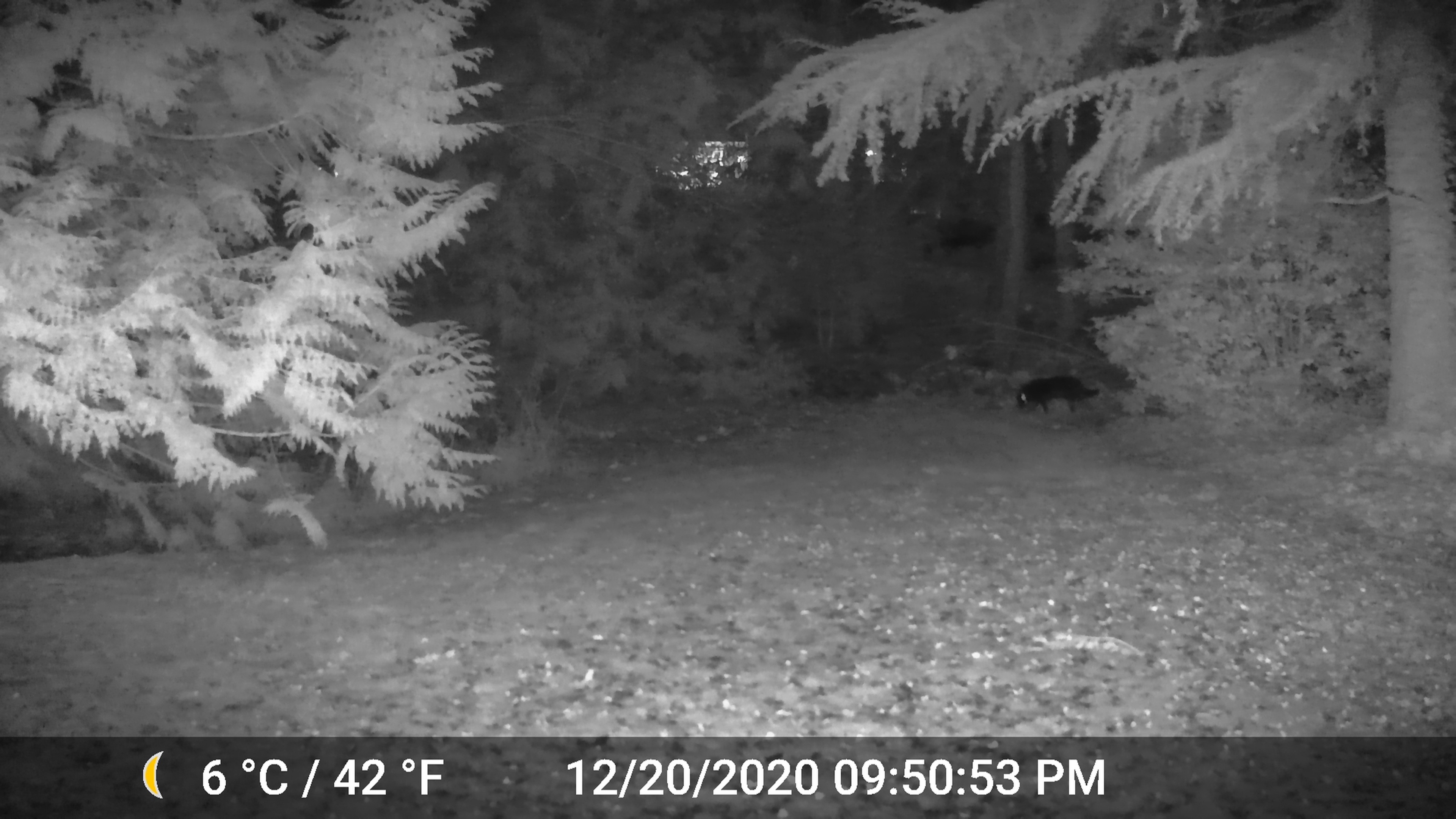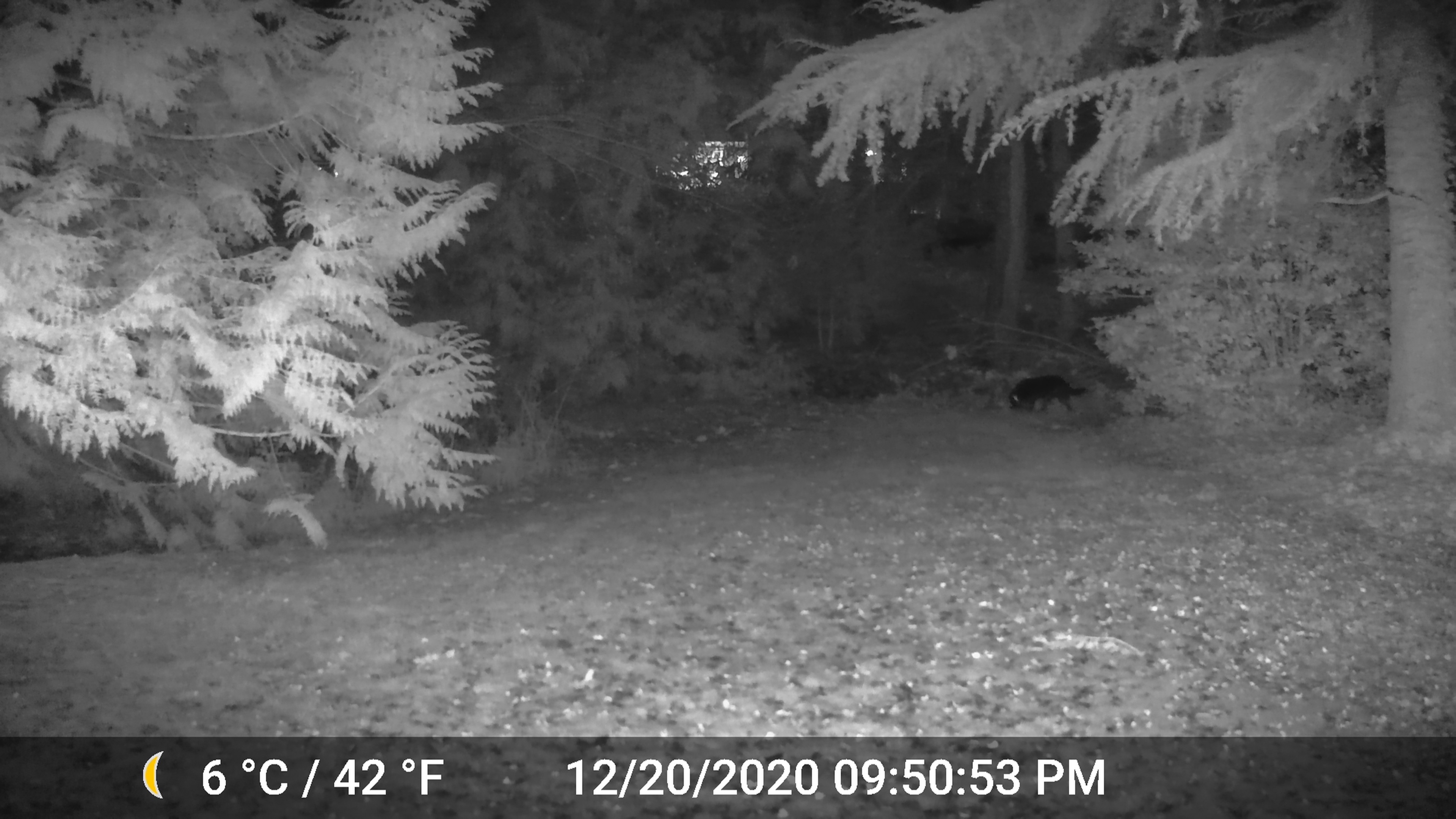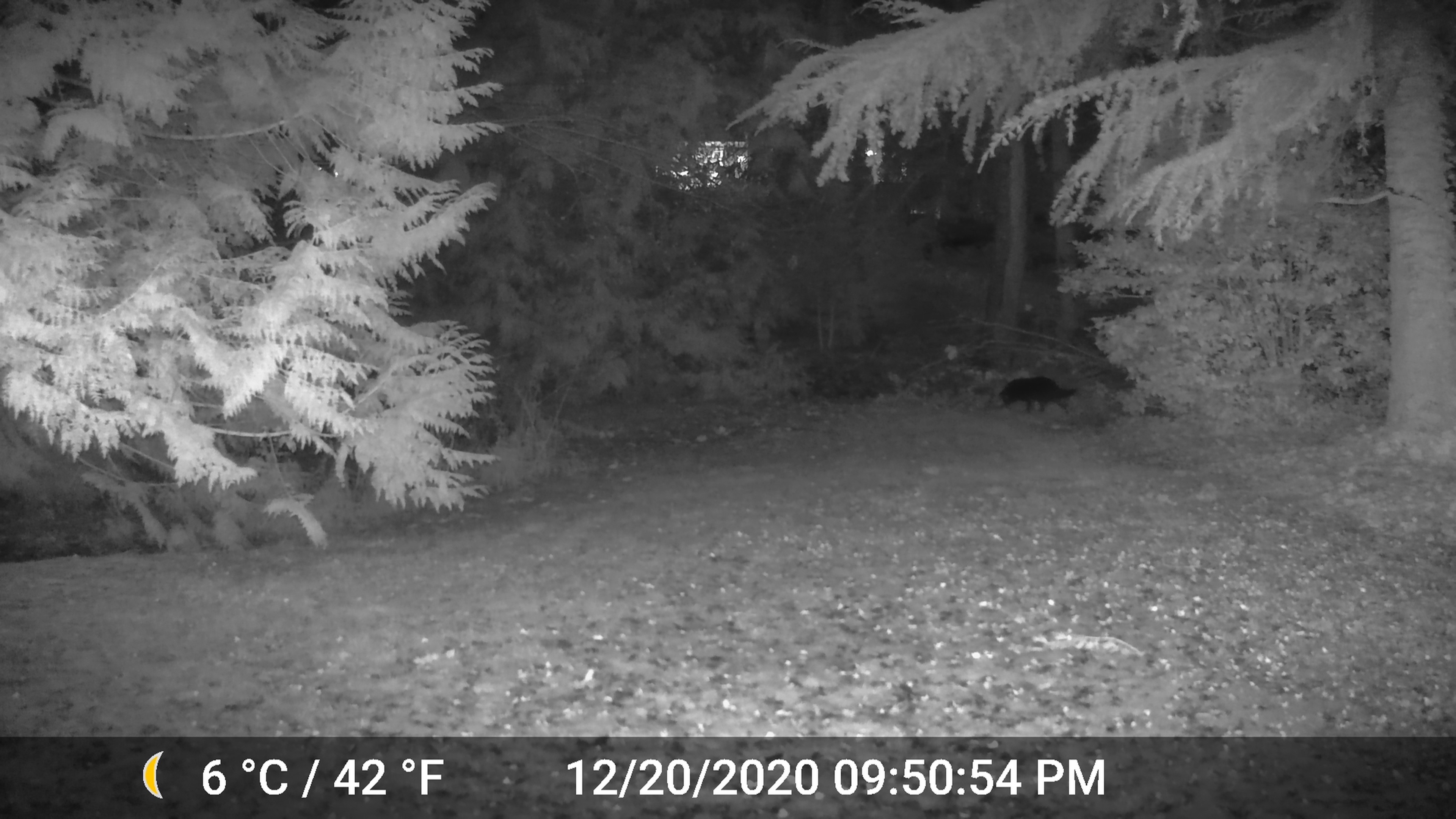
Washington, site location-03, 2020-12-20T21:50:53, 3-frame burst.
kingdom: Animalia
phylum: Chordata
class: Mammalia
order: Carnivora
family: Canidae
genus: Canis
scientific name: Canis familiaris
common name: domestic dog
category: dog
Dog (domestic dog) (Canis familiaris).